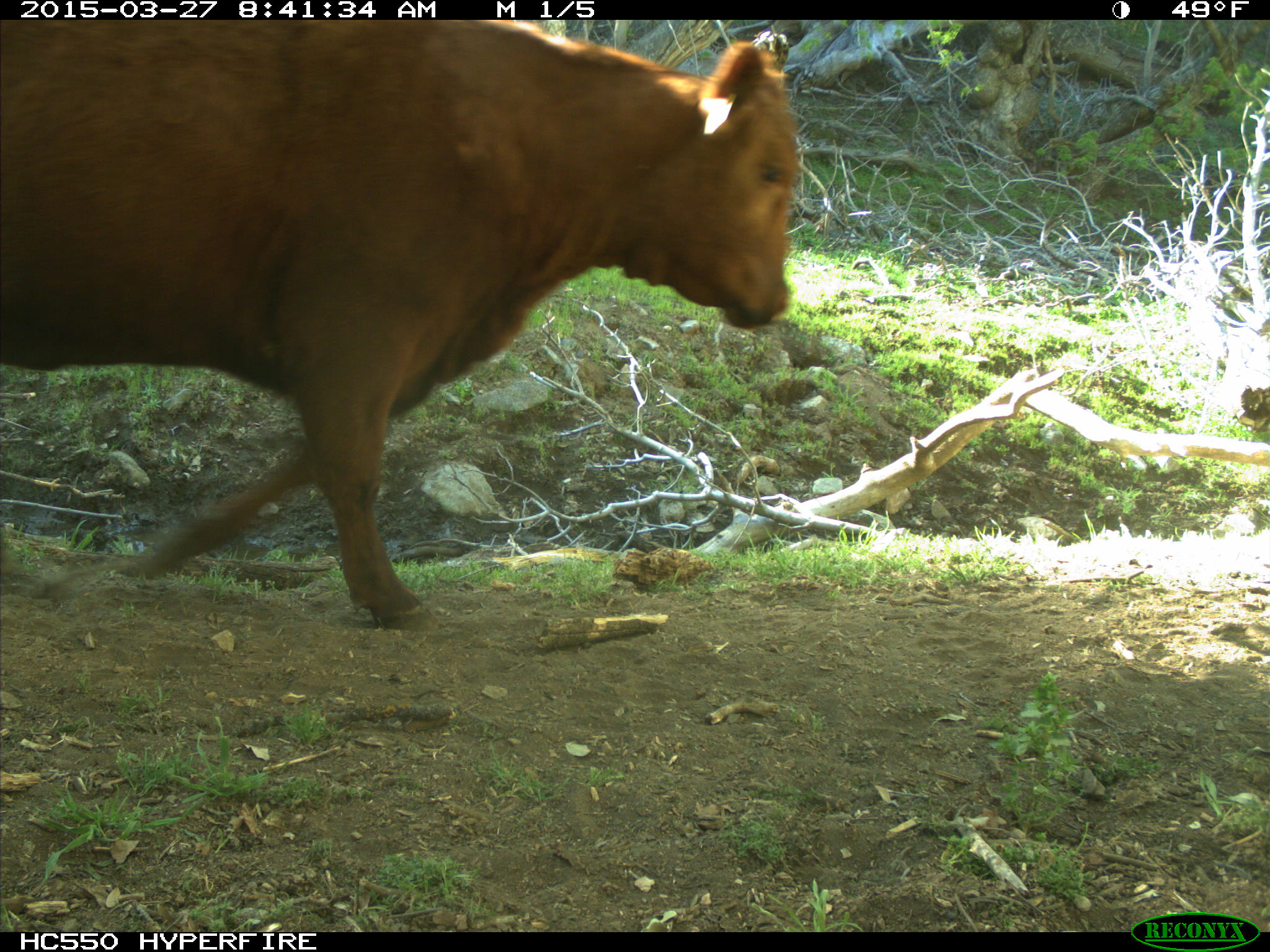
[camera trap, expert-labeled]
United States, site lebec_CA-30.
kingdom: Animalia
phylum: Chordata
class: Mammalia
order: Artiodactyla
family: Bovidae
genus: Bos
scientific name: Bos taurus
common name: domestic cow